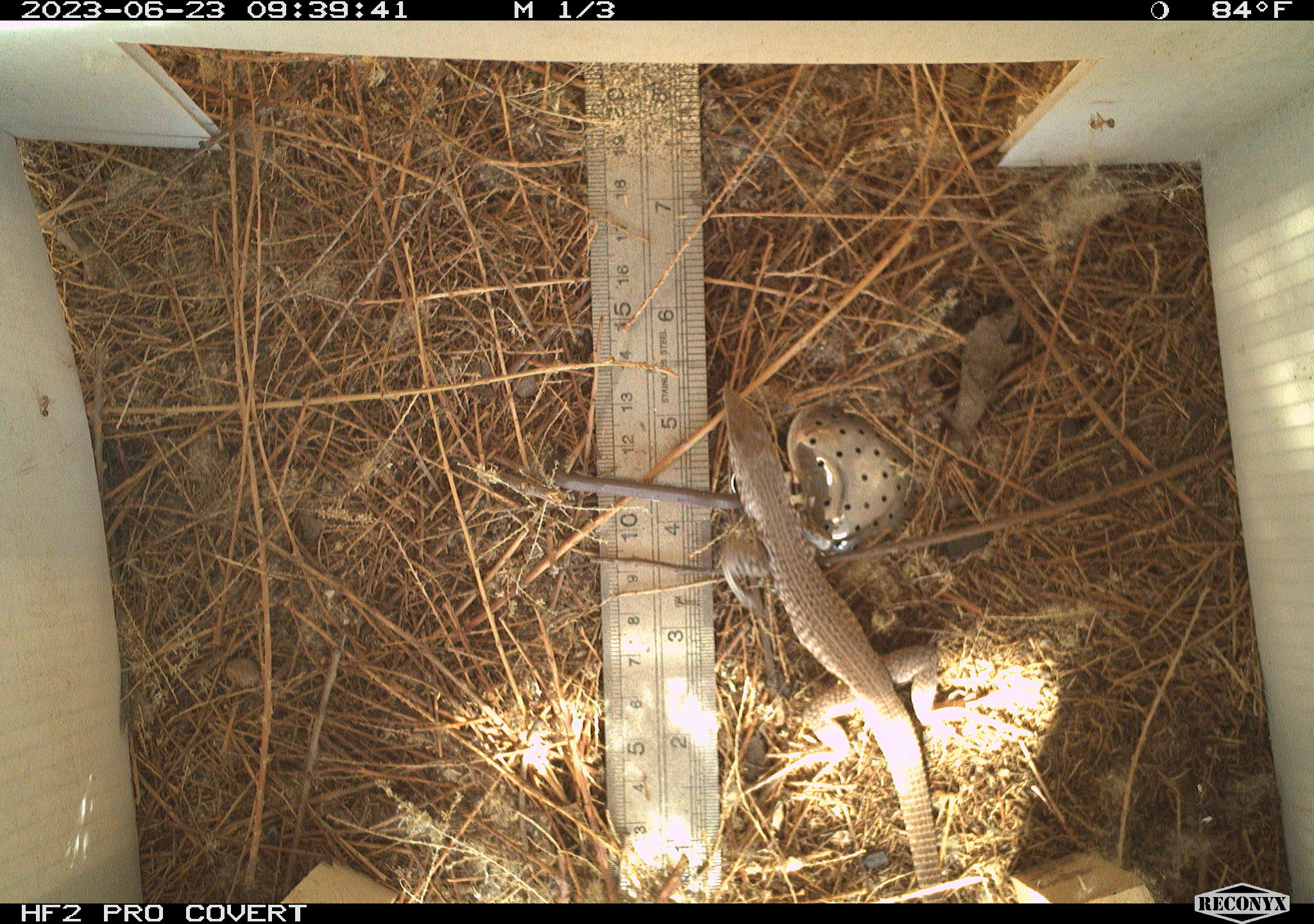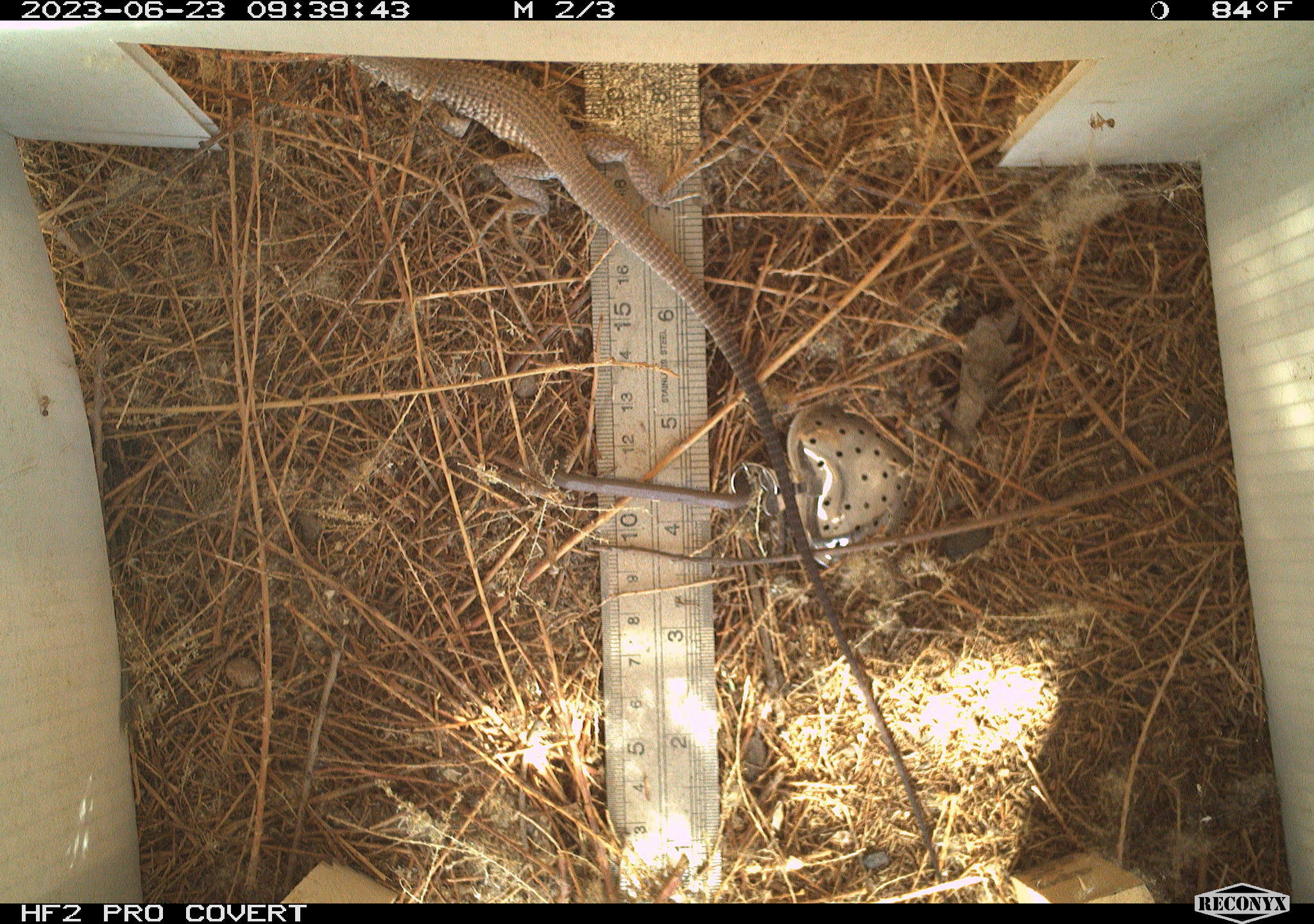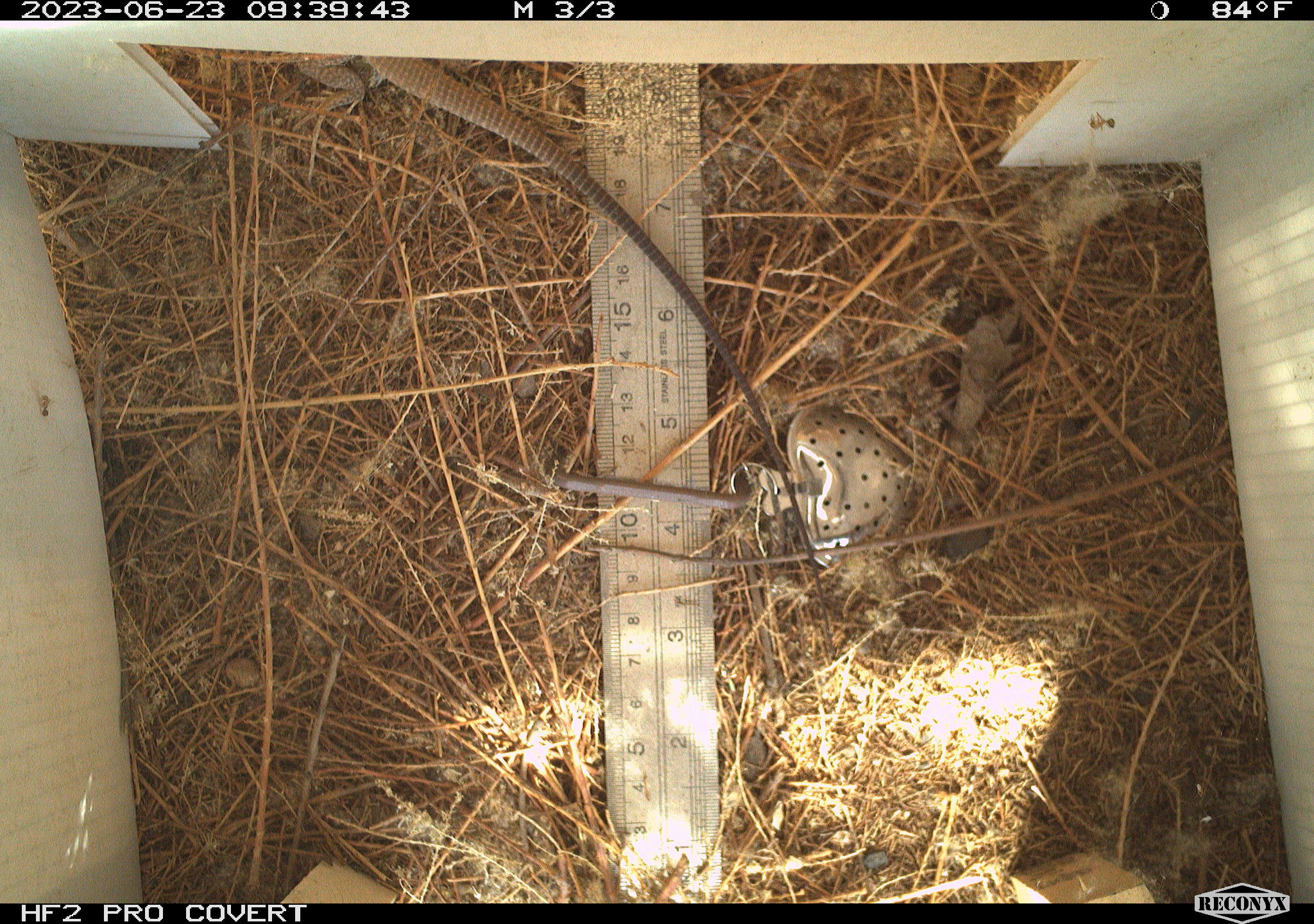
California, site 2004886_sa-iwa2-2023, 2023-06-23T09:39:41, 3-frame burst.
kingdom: Animalia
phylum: Chordata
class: Reptilia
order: Squamata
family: Teiidae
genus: Aspidoscelis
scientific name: Aspidoscelis tigris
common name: western whiptail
Western whiptail (Aspidoscelis tigris).